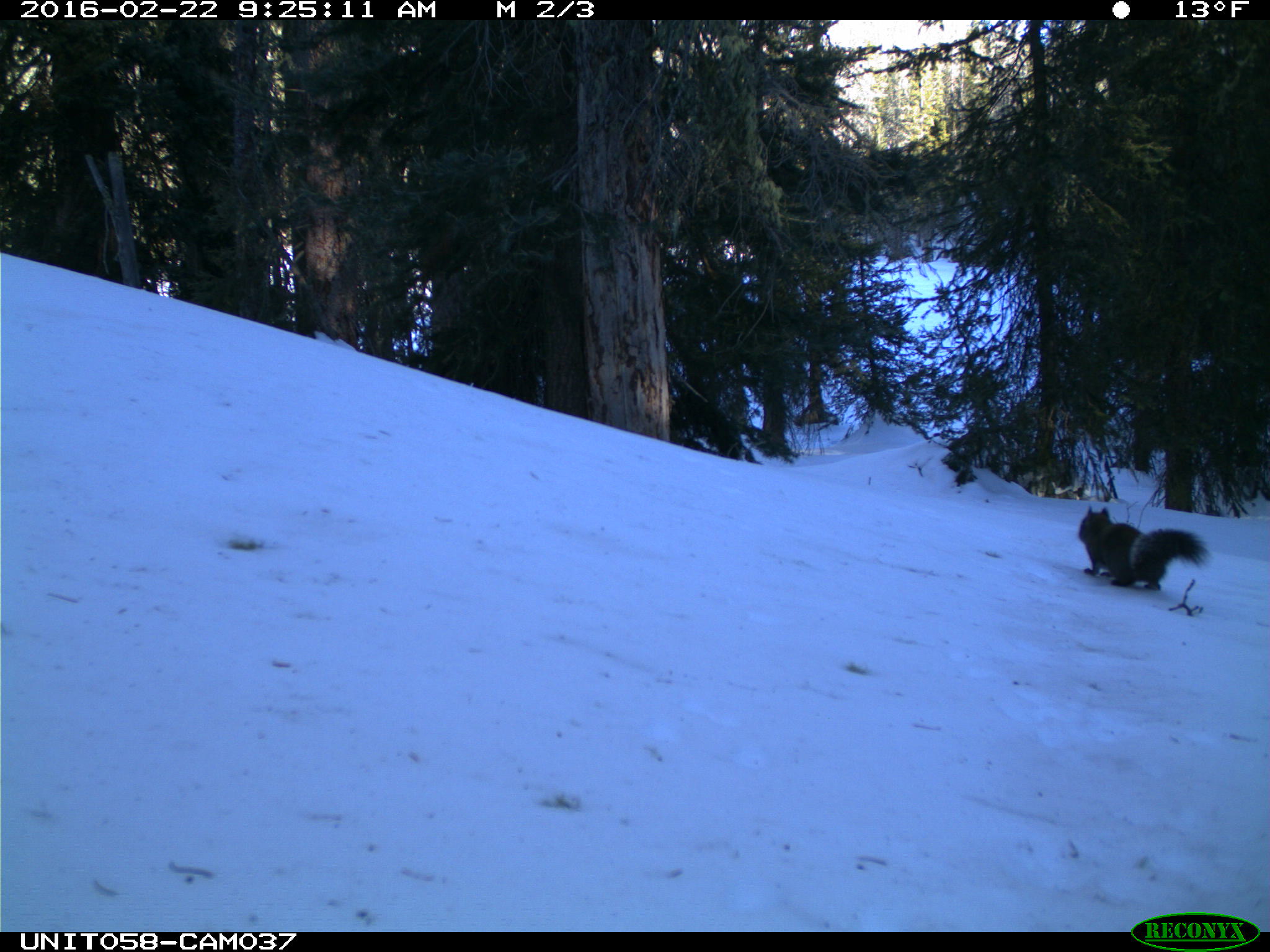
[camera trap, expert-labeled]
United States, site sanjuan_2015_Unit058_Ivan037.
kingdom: Animalia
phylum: Chordata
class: Mammalia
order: Rodentia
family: Sciuridae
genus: Tamiasciurus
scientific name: Tamiasciurus hudsonicus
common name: american red squirrel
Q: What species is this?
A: Tamiasciurus hudsonicus (american red squirrel).